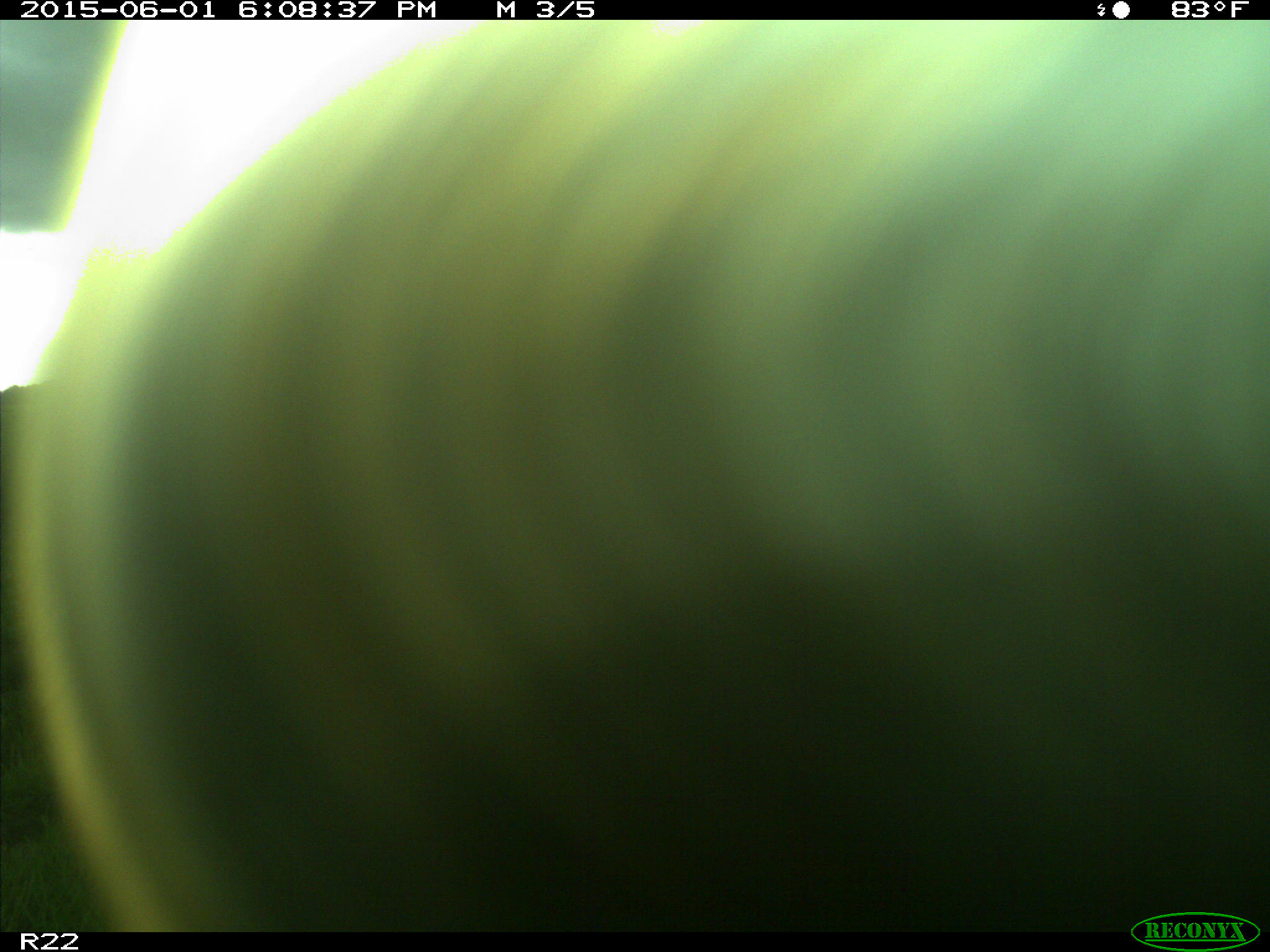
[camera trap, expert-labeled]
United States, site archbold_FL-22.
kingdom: Animalia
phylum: Chordata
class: Mammalia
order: Artiodactyla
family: Bovidae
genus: Bos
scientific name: Bos taurus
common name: domestic cow